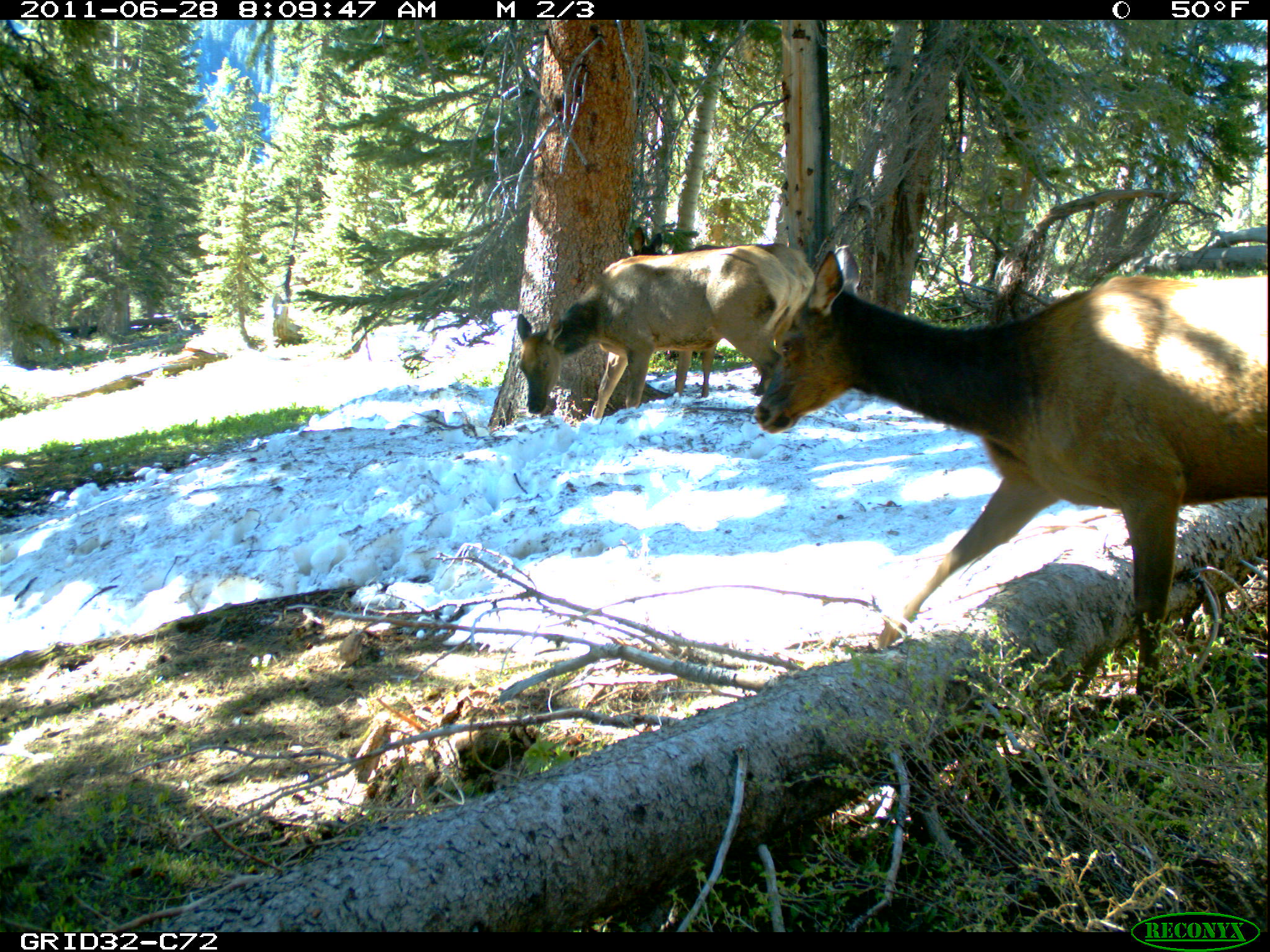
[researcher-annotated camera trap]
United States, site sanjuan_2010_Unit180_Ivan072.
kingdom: Animalia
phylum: Chordata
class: Mammalia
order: Artiodactyla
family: Cervidae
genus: Cervus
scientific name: Cervus elaphus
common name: red deer